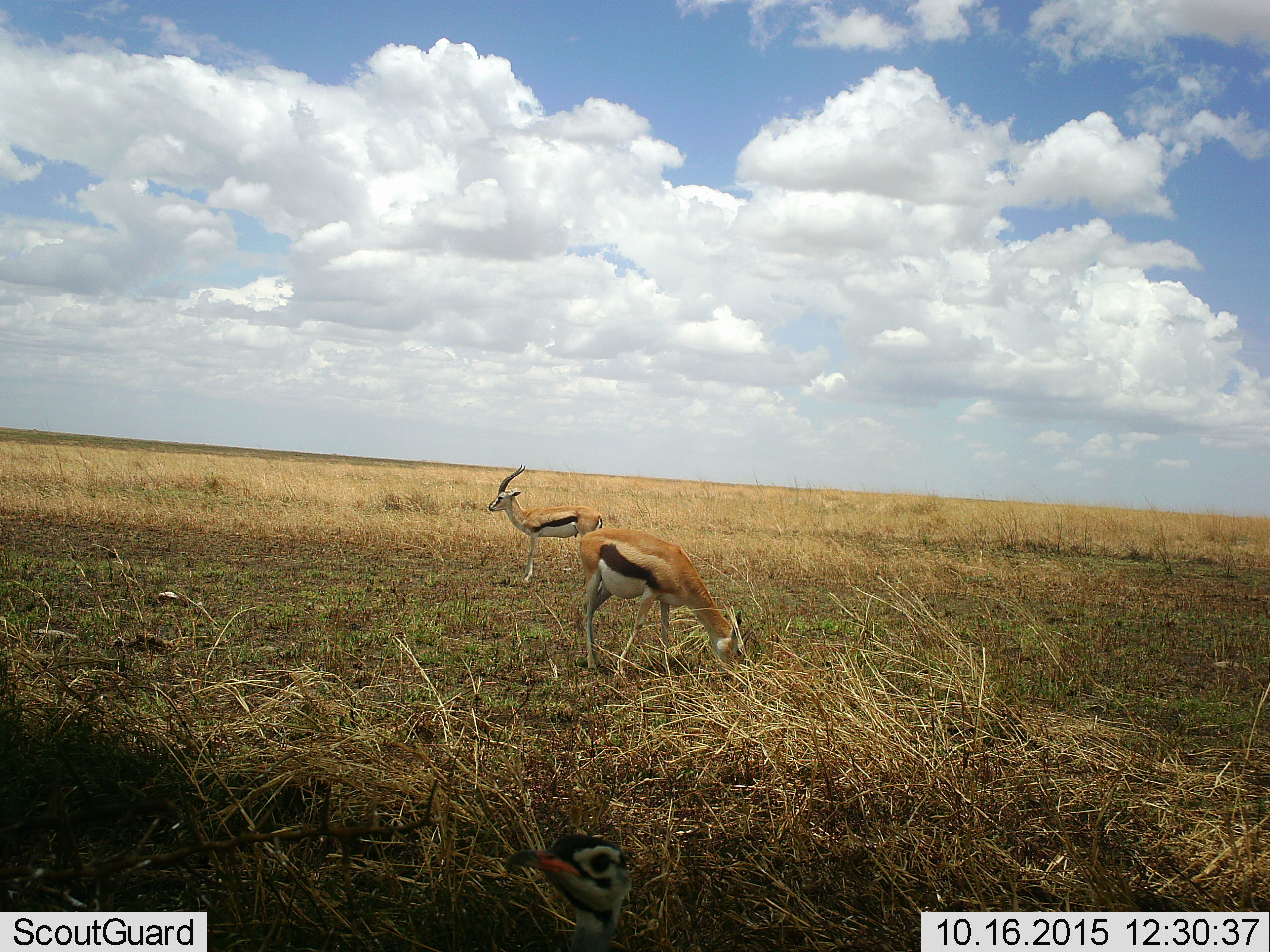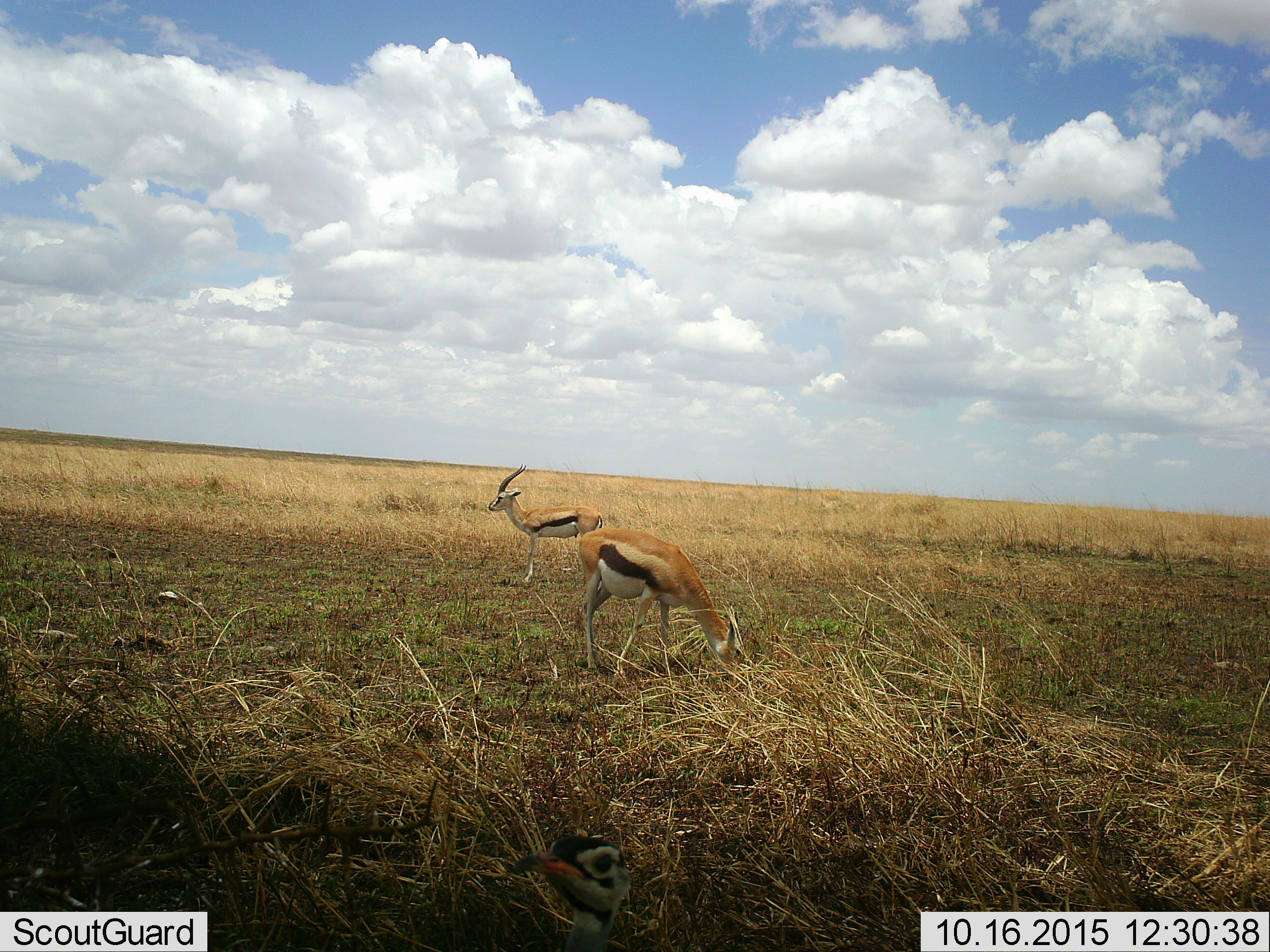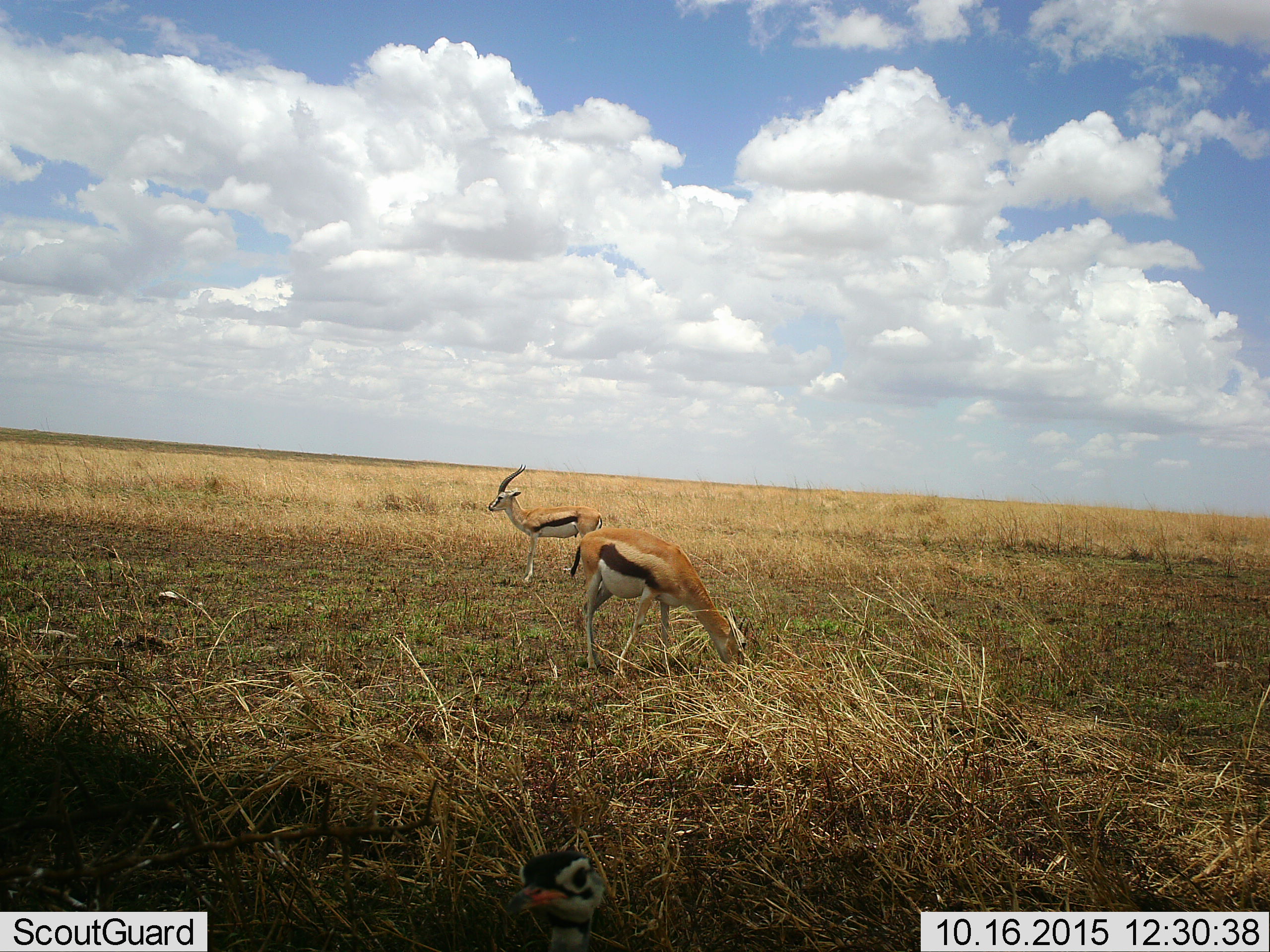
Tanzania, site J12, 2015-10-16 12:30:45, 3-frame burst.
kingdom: Animalia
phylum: Chordata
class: Aves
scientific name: Aves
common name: bird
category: otherbird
Otherbird (bird) (Aves), count 1. Behavior (volunteer vote fractions): standing 100%, resting 0%, moving 0%, interacting 0%. Young present (vote fraction): 0%. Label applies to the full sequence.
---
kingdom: Animalia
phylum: Chordata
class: Mammalia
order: Artiodactyla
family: Bovidae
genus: Eudorcas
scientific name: Eudorcas thomsonii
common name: thomson's gazelle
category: gazellethomsons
Gazellethomsons (thomson's gazelle) (Eudorcas thomsonii), count 2. Behavior (volunteer vote fractions): standing 80%, resting 0%, moving 10%, interacting 0%. Young present (vote fraction): 0%. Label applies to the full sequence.